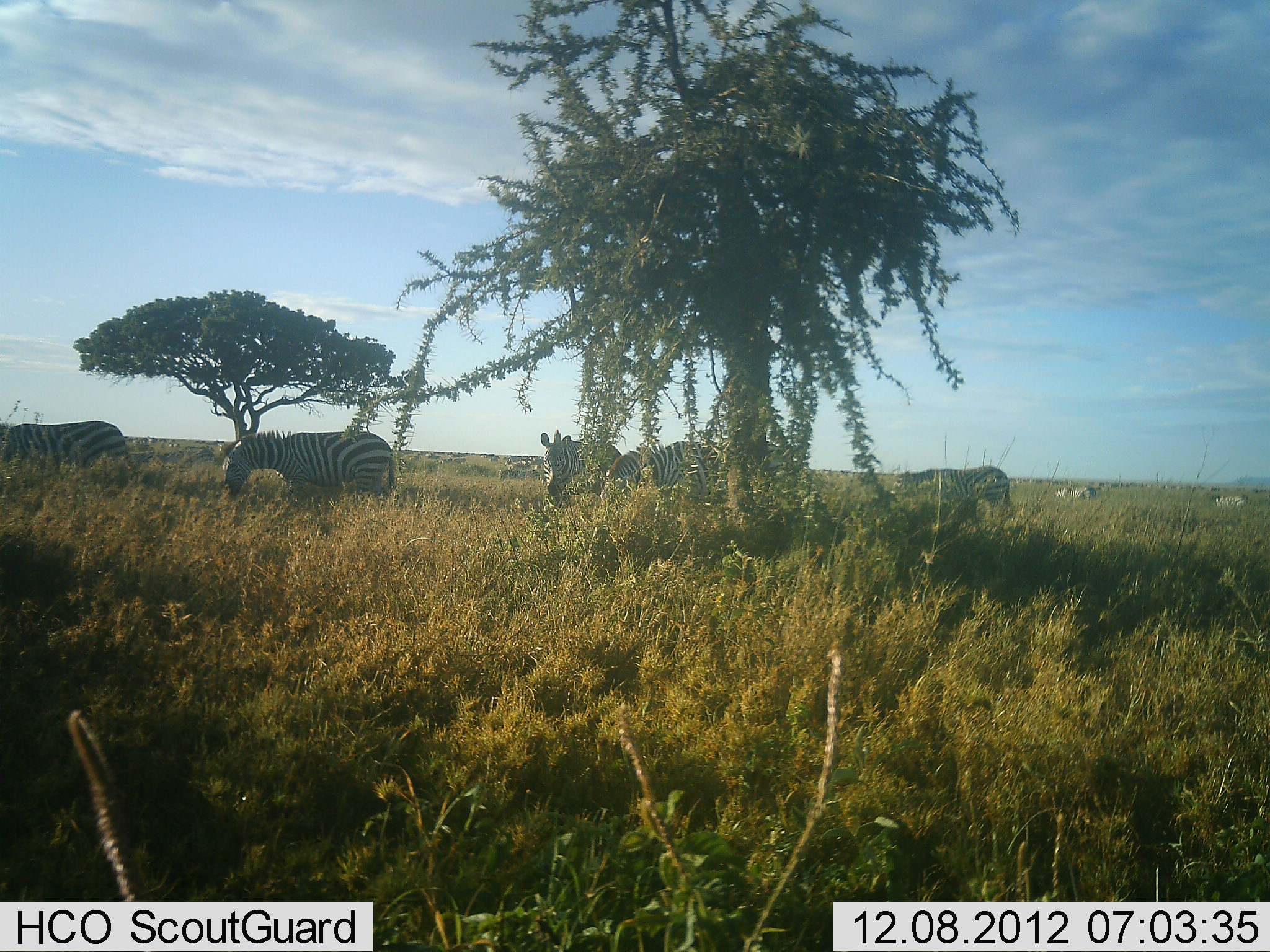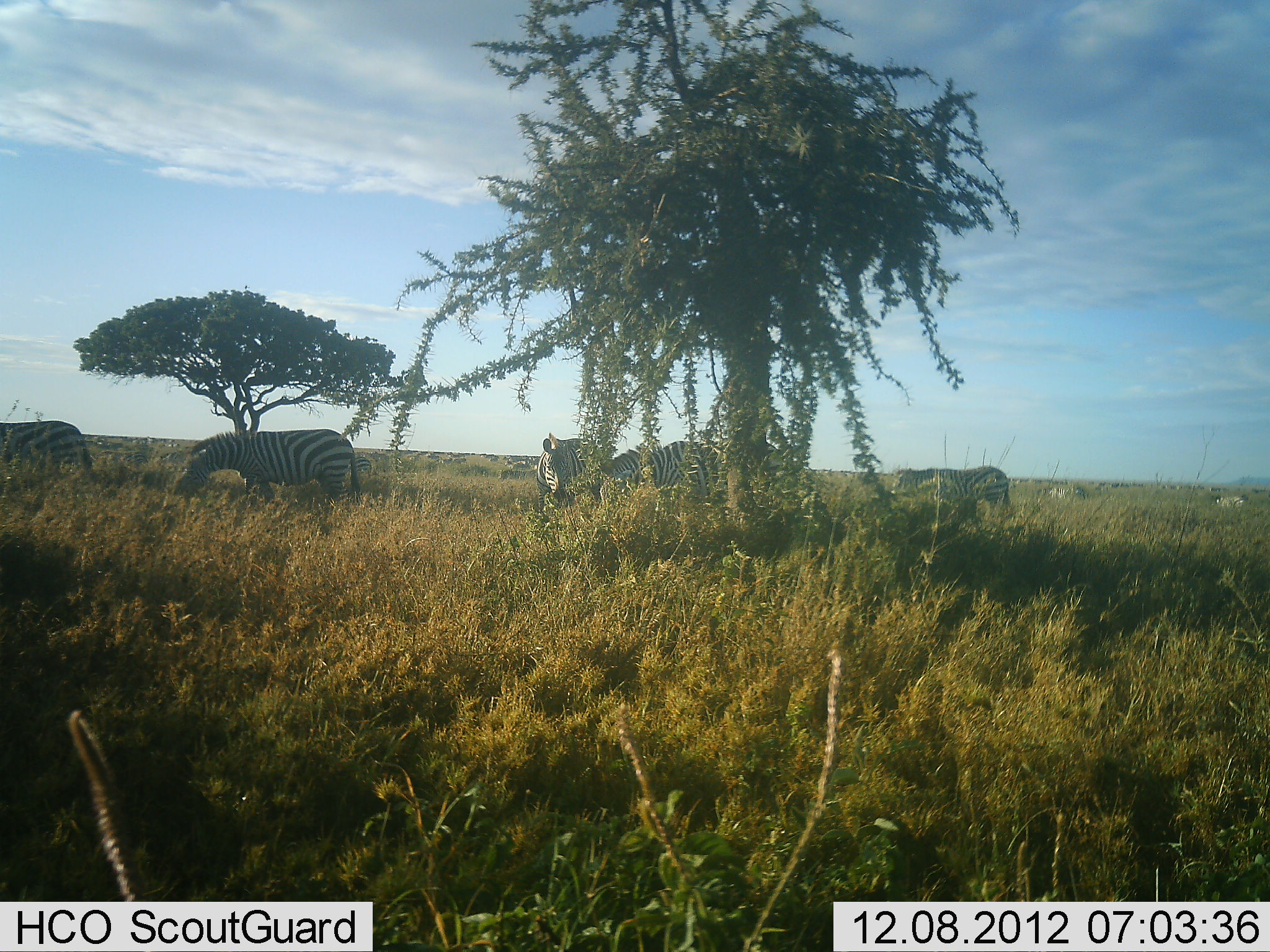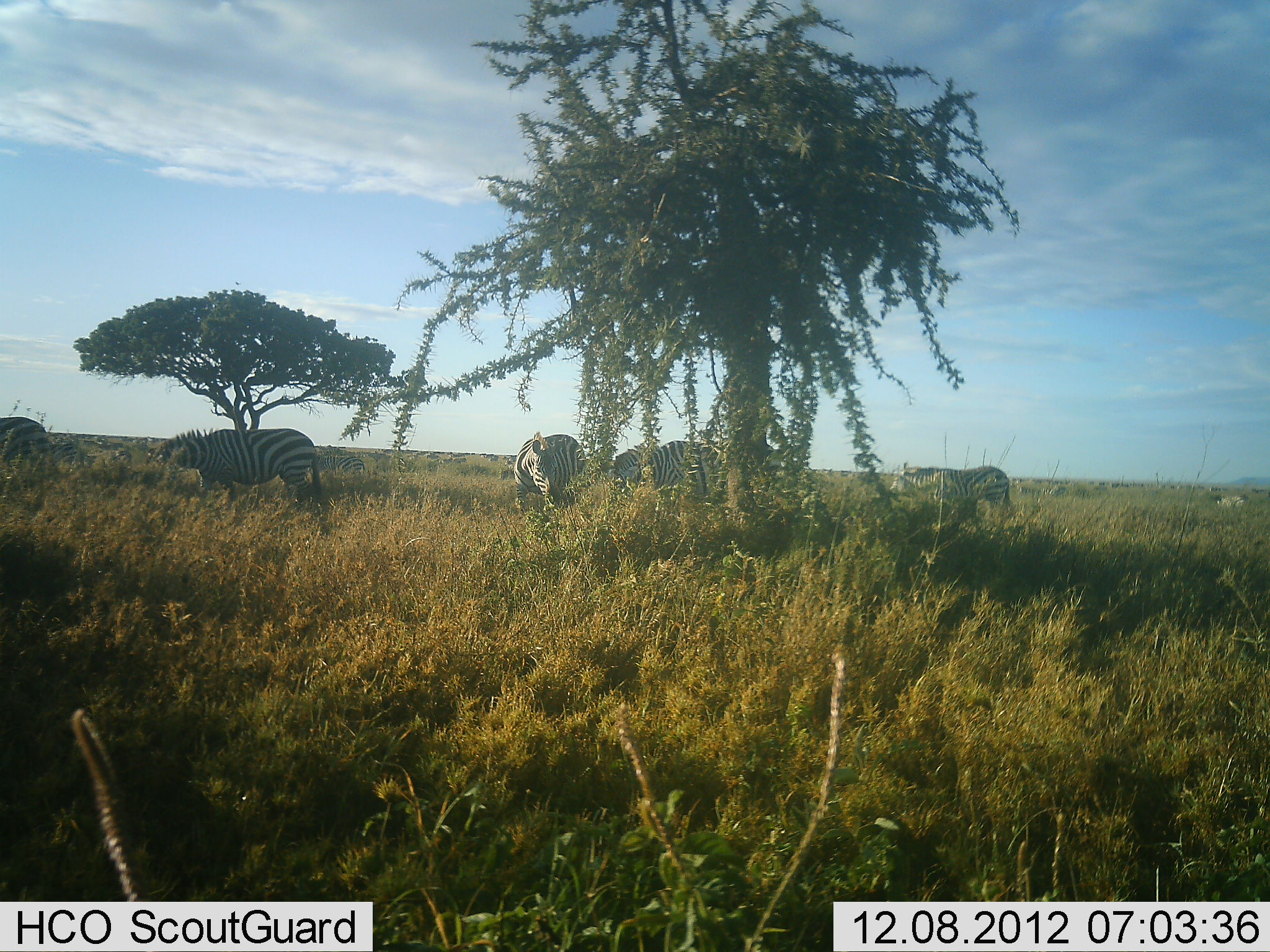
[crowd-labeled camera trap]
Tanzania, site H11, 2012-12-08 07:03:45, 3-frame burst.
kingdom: Animalia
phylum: Chordata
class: Mammalia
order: Perissodactyla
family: Equidae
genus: Equus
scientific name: Equus quagga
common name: plains zebra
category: zebra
Zebra (plains zebra) (Equus quagga), count 7. Behavior (volunteer vote fractions): standing 60%, resting 0%, moving 80%, interacting 0%. Young present (vote fraction): 0%. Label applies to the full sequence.